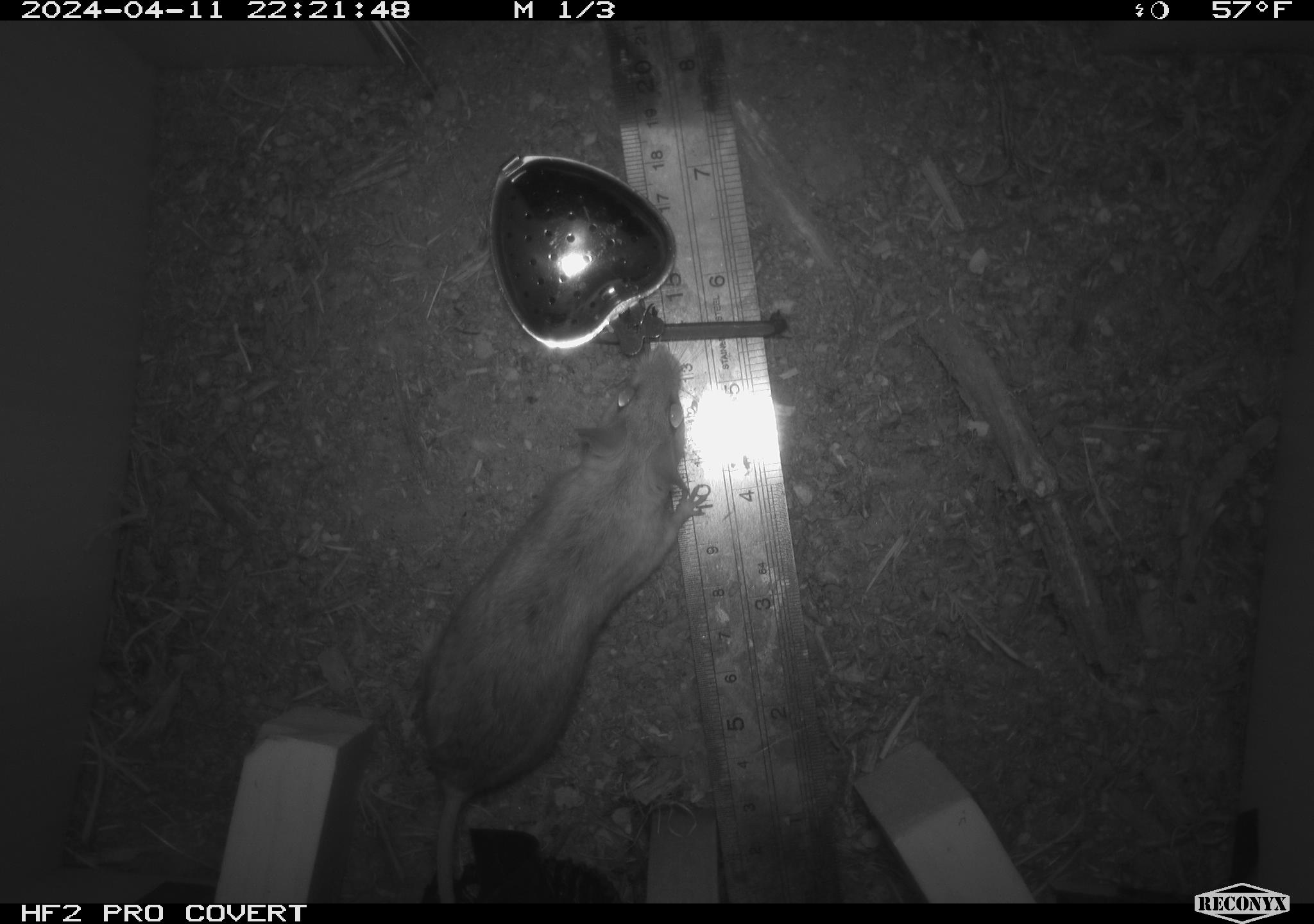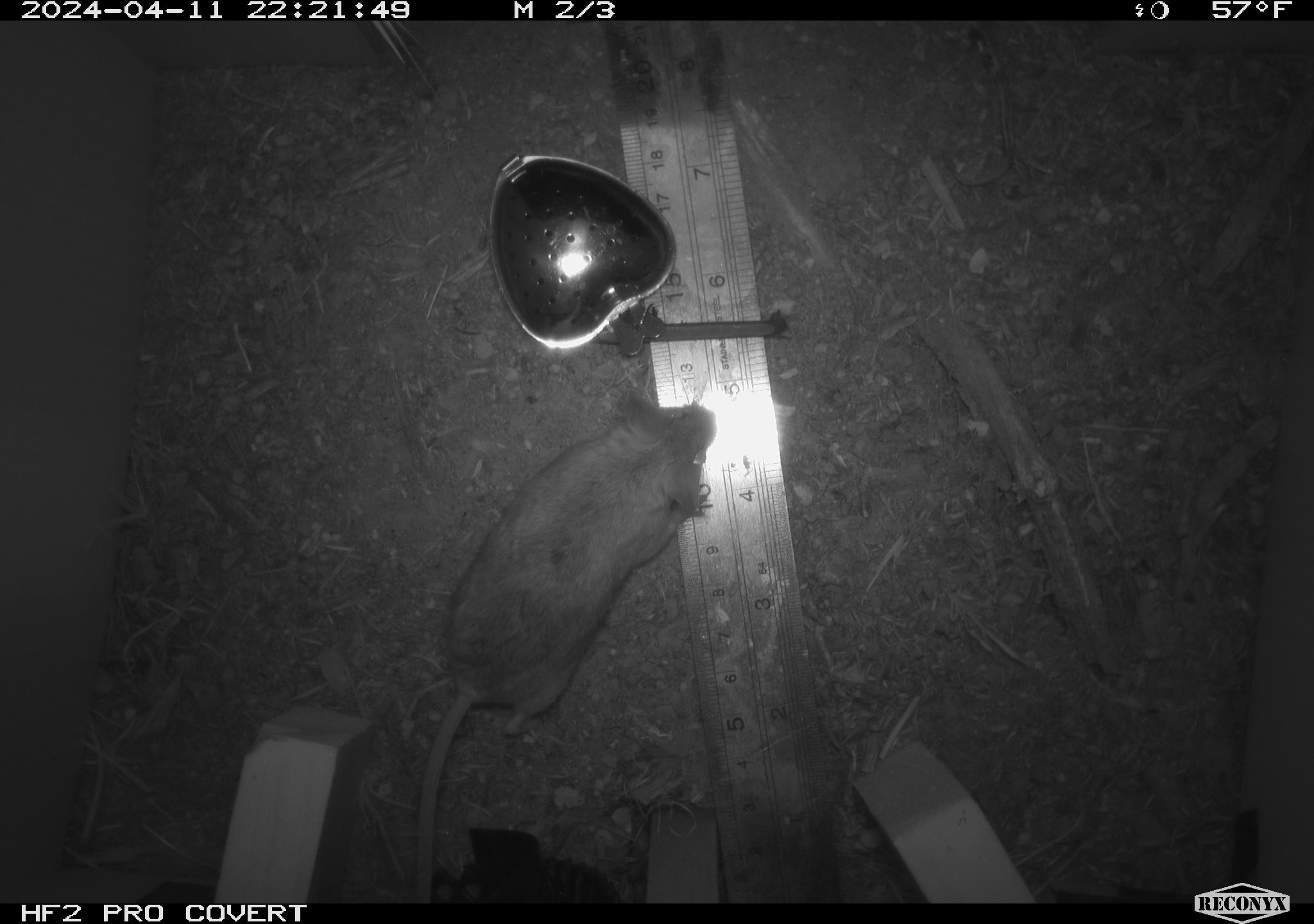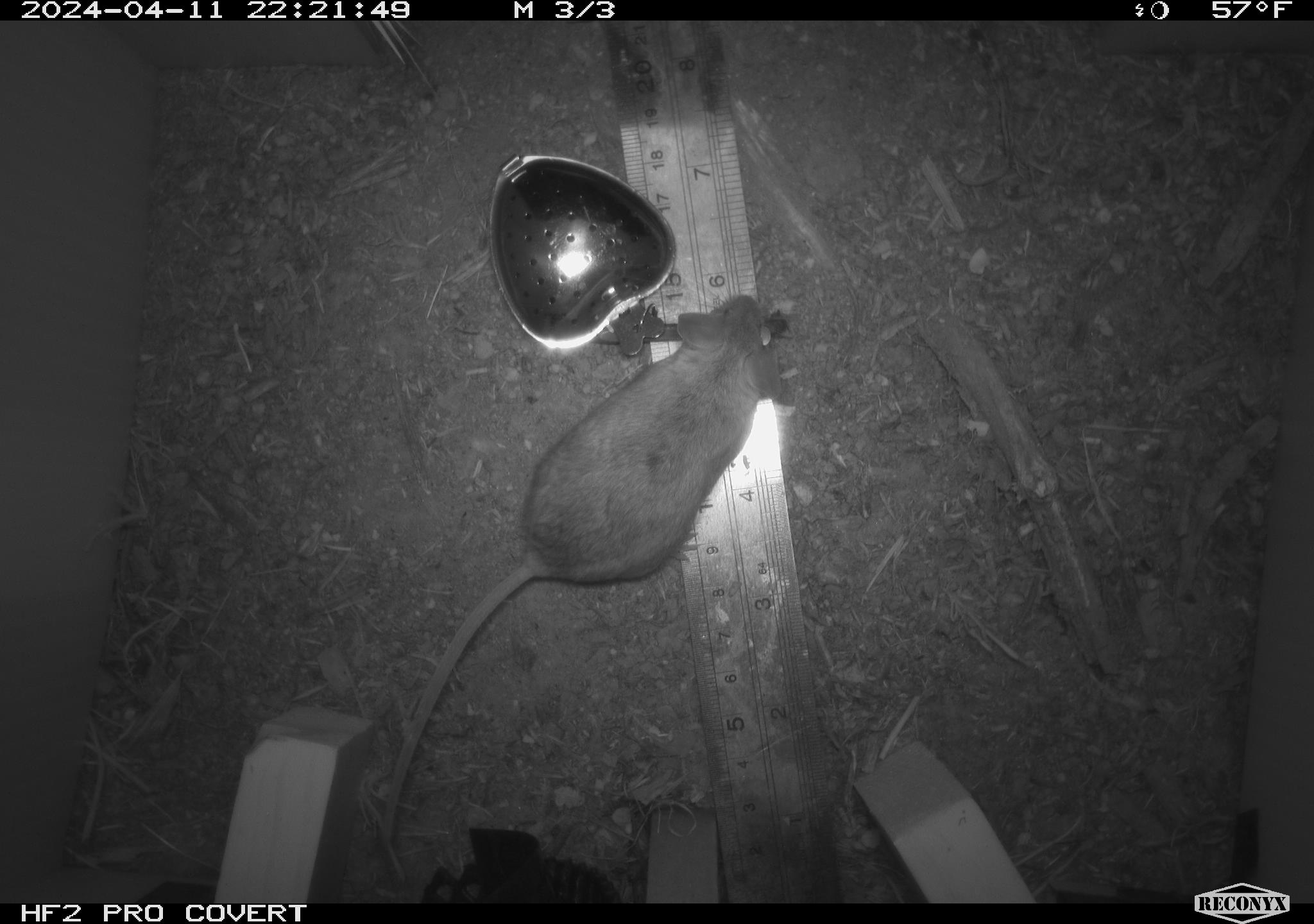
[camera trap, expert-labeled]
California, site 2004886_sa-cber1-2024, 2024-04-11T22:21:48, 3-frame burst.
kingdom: Animalia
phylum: Chordata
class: Mammalia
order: Rodentia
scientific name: Rodentia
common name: mouse species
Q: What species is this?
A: Mouse species (Rodentia).